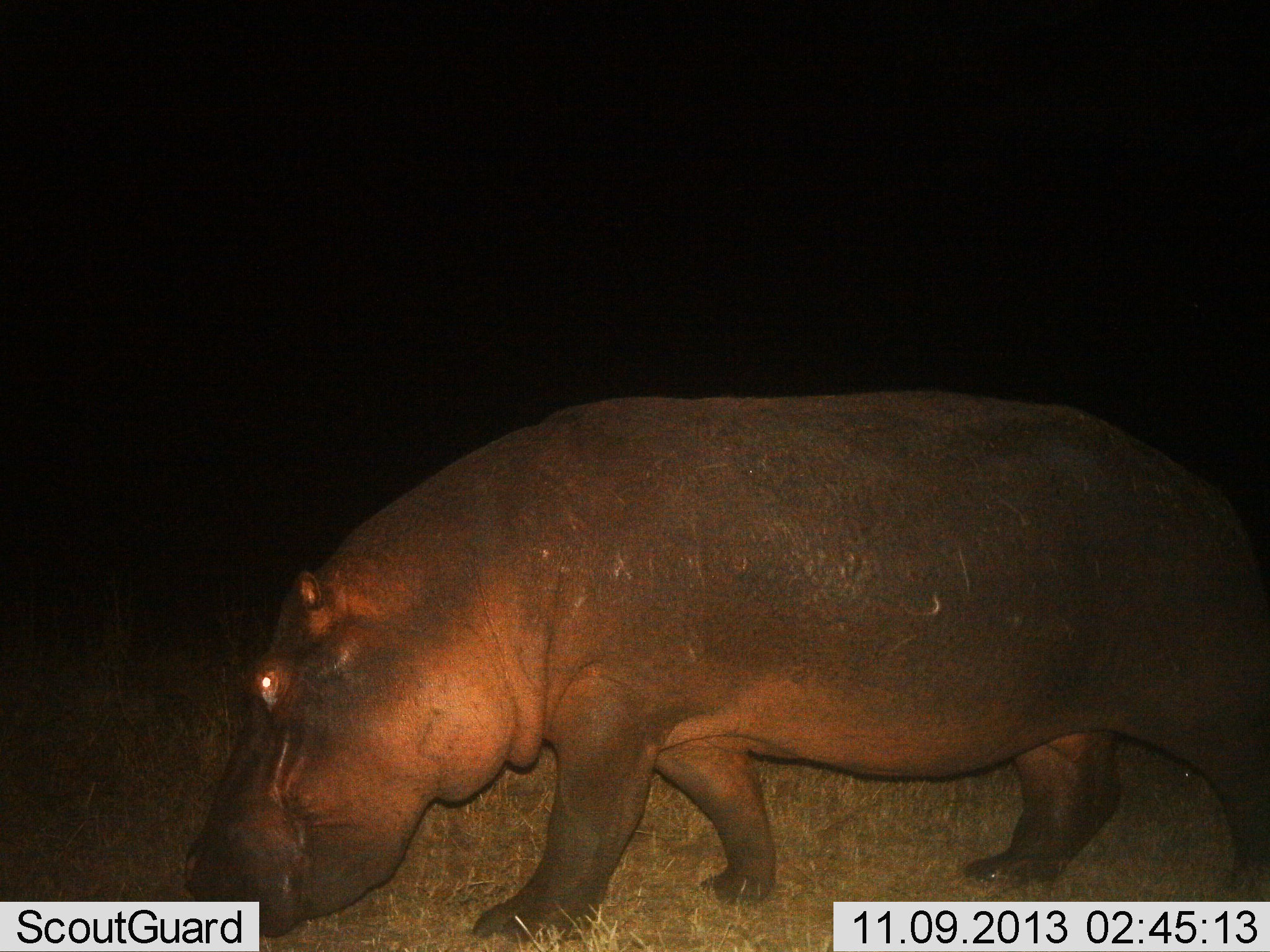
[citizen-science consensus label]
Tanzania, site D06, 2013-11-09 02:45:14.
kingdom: Animalia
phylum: Chordata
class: Mammalia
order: Artiodactyla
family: Hippopotamidae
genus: Hippopotamus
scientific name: Hippopotamus amphibius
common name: hippopotamus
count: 1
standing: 25%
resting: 0%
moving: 60%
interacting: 0%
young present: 0%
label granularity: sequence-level